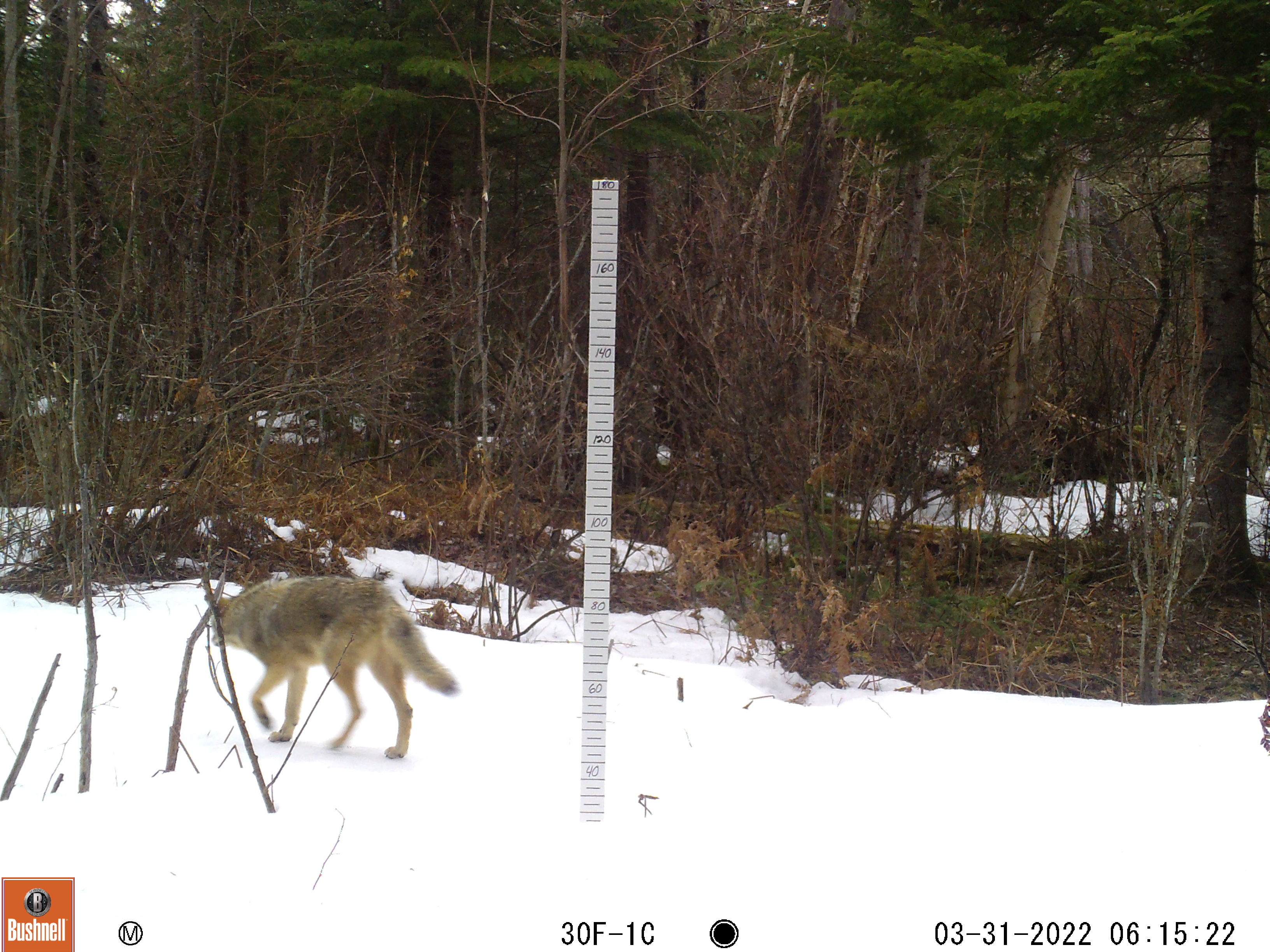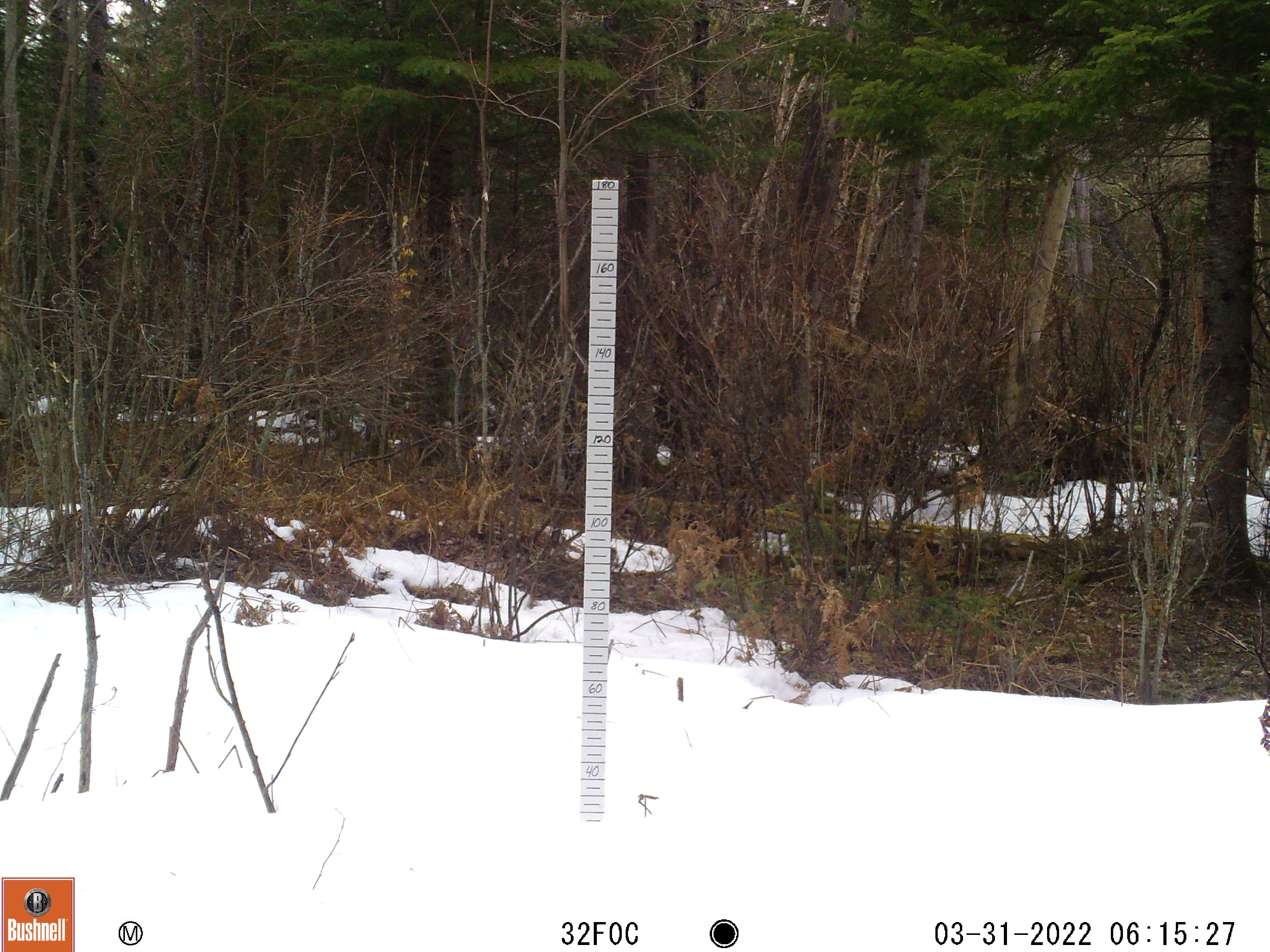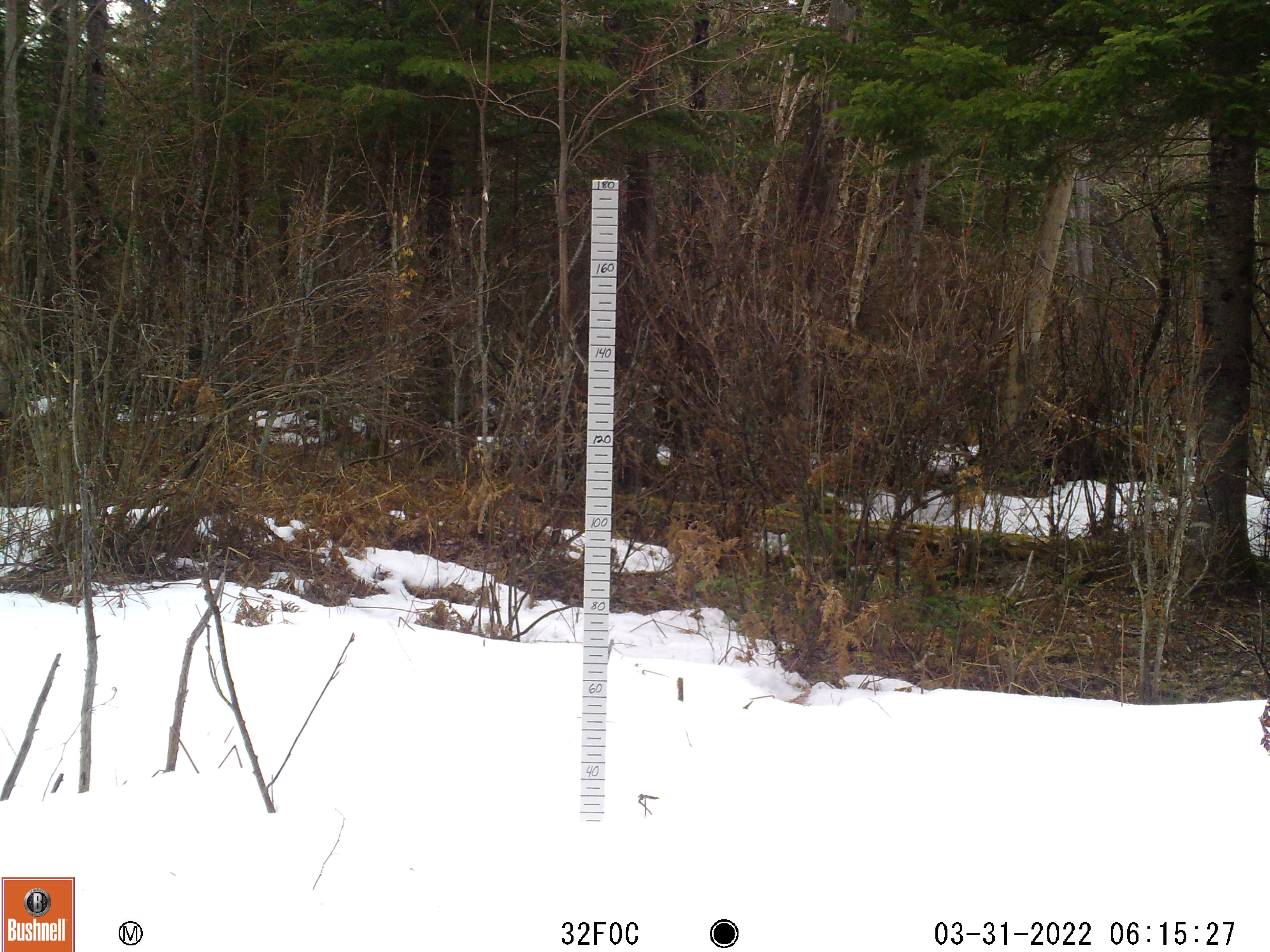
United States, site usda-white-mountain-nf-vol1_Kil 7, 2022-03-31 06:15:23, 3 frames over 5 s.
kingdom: Animalia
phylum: Chordata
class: Mammalia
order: Carnivora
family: Canidae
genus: Canis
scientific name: Canis latrans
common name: coyote